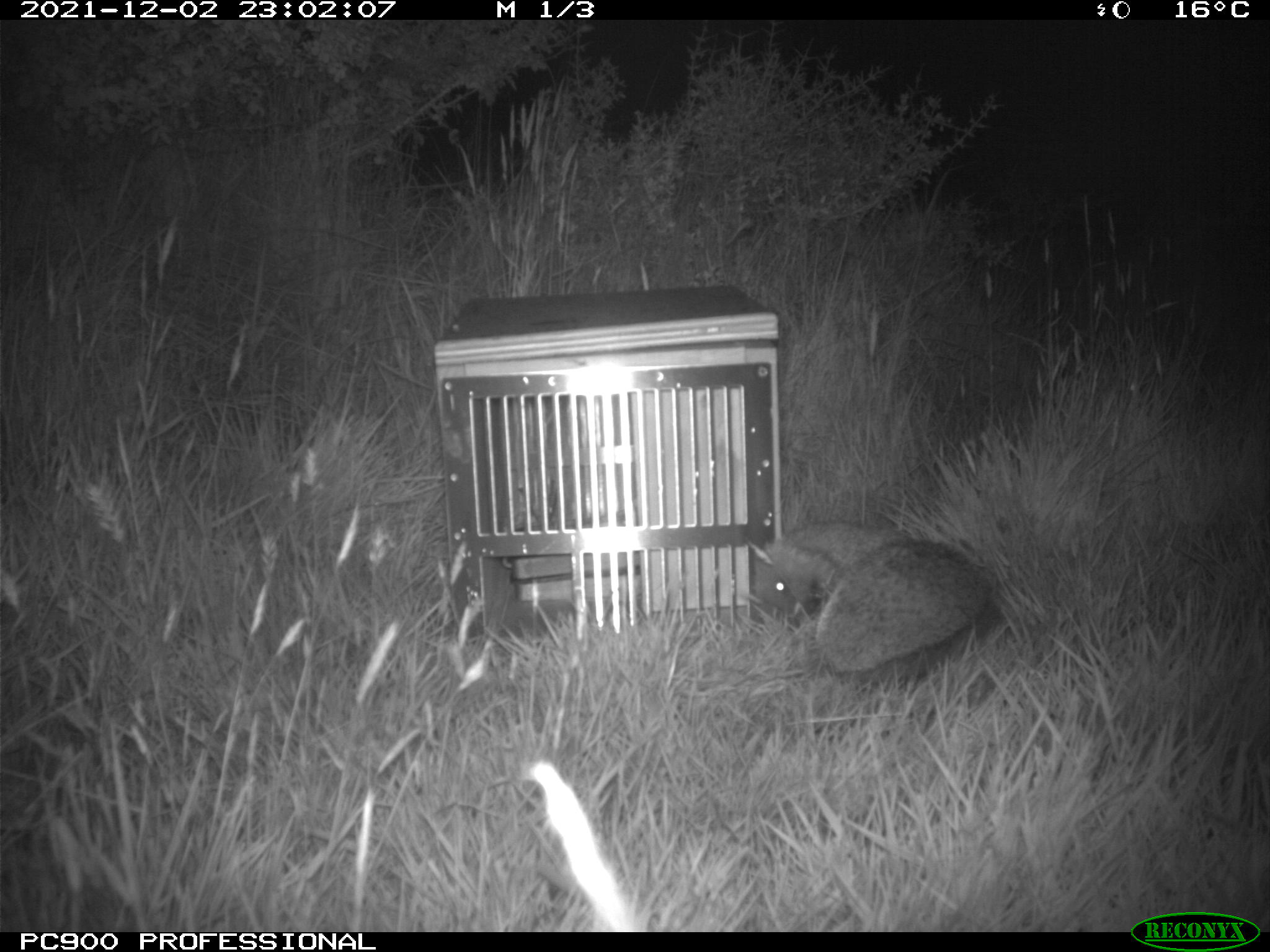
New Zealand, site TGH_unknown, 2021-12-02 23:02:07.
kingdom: Animalia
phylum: Chordata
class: Mammalia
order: Eulipotyphla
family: Erinaceidae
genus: Erinaceus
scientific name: Erinaceus europaeus europaeus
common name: european hedgehog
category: hedgehog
Hedgehog (european hedgehog) (Erinaceus europaeus europaeus).